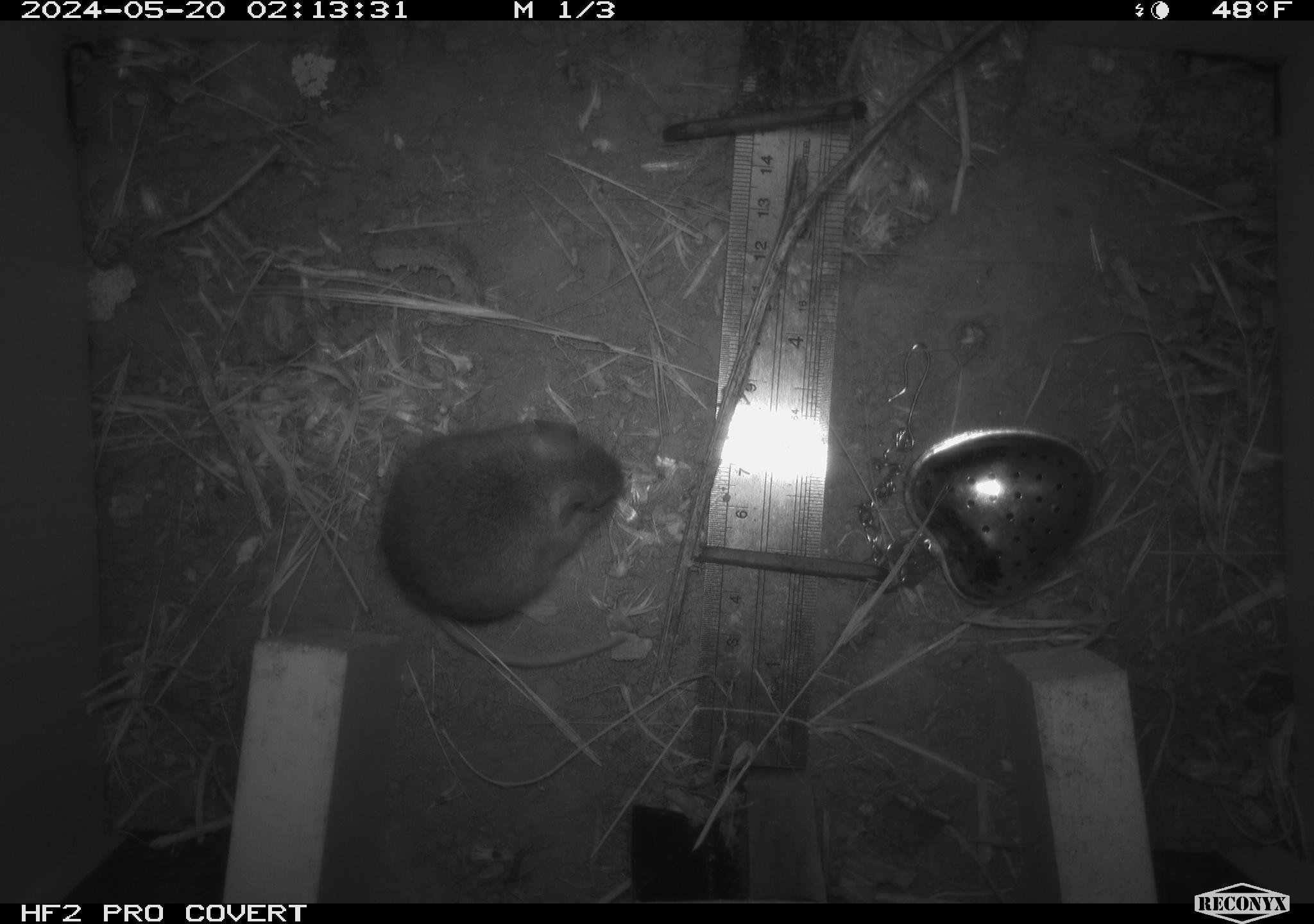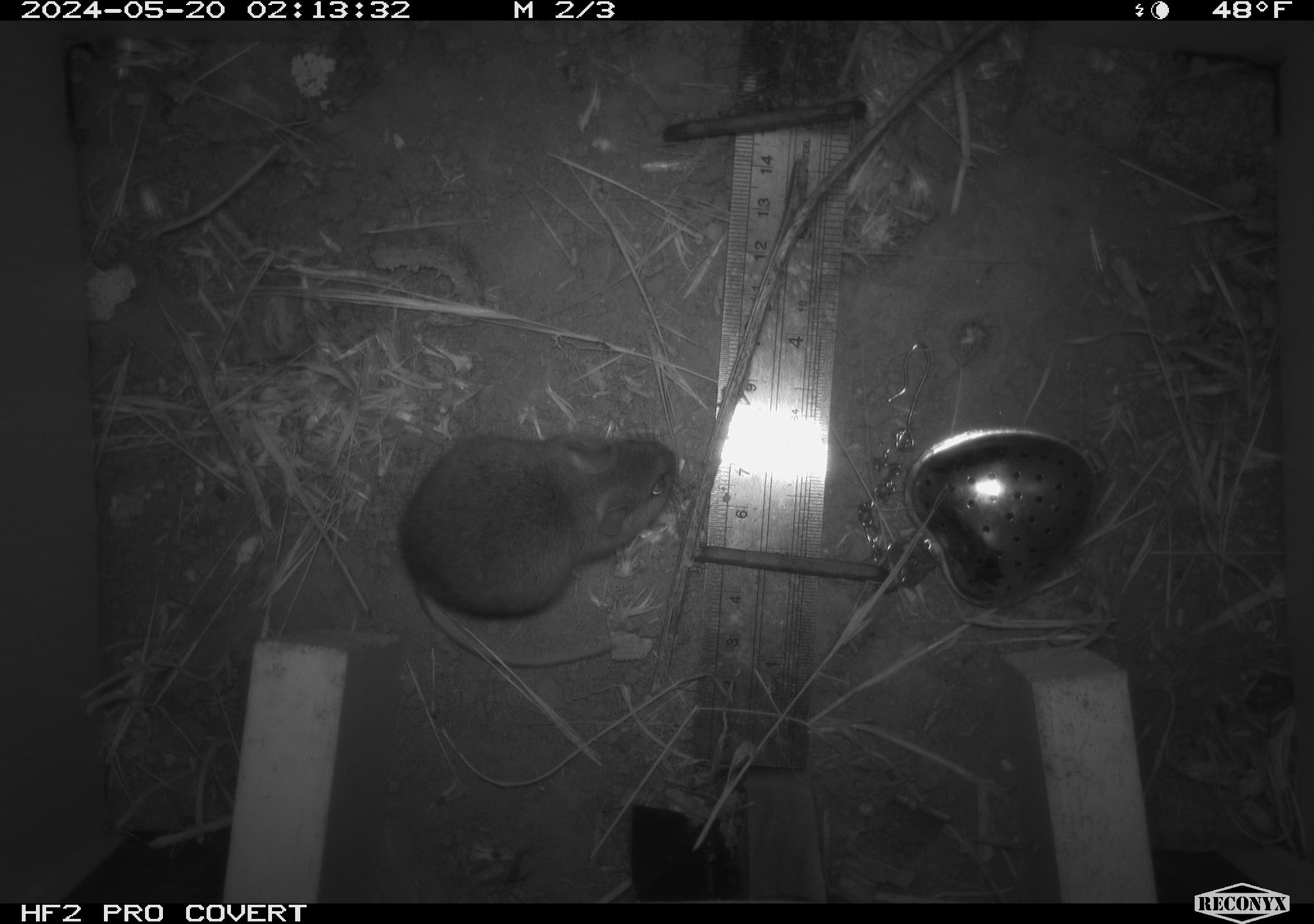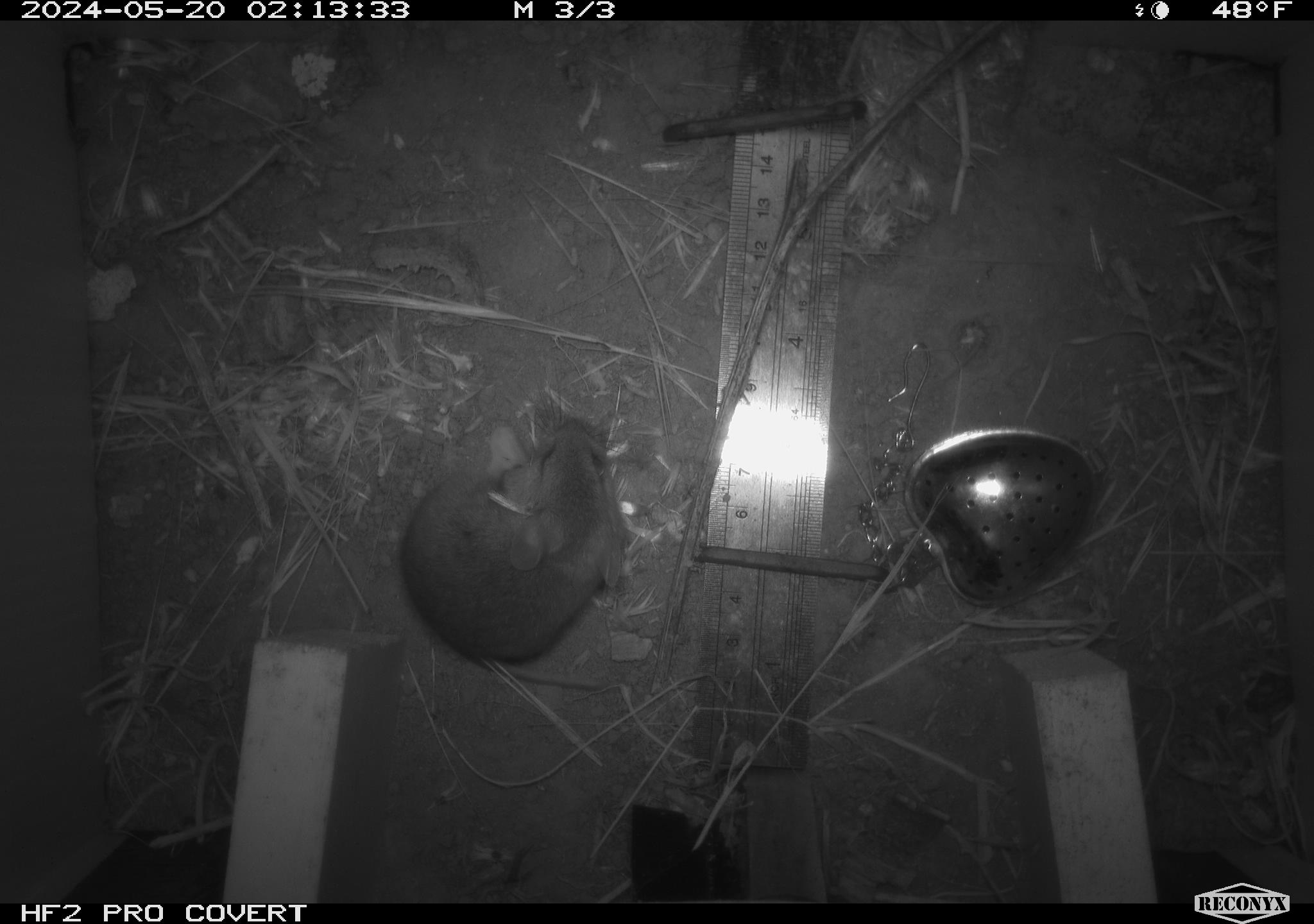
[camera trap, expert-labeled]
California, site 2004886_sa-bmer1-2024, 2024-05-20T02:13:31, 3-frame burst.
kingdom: Animalia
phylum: Chordata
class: Mammalia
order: Rodentia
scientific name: Rodentia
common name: mouse species